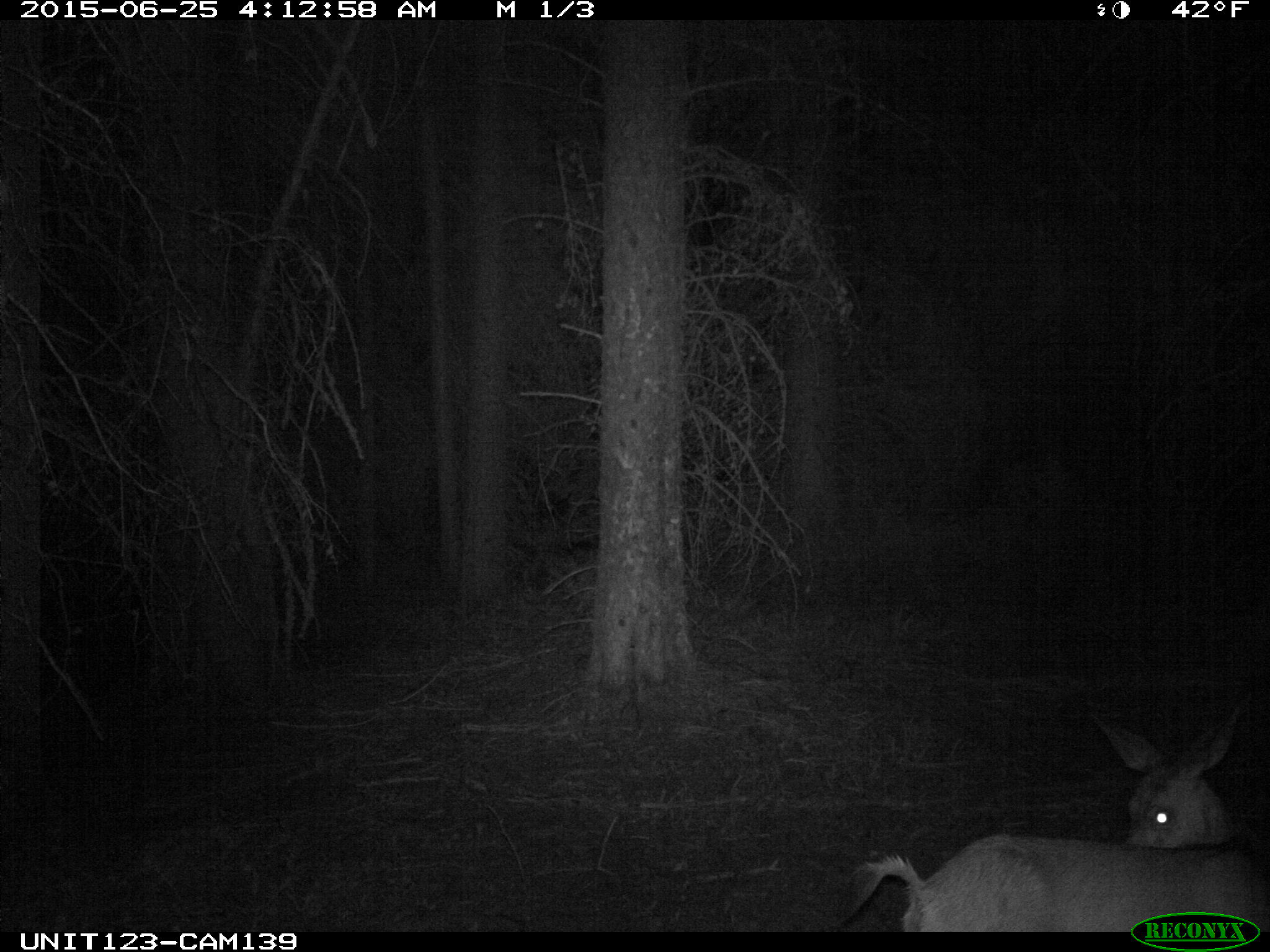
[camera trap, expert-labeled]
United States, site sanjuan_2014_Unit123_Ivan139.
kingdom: Animalia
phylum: Chordata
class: Mammalia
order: Artiodactyla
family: Cervidae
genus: Odocoileus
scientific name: Odocoileus hemionus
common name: mule deer